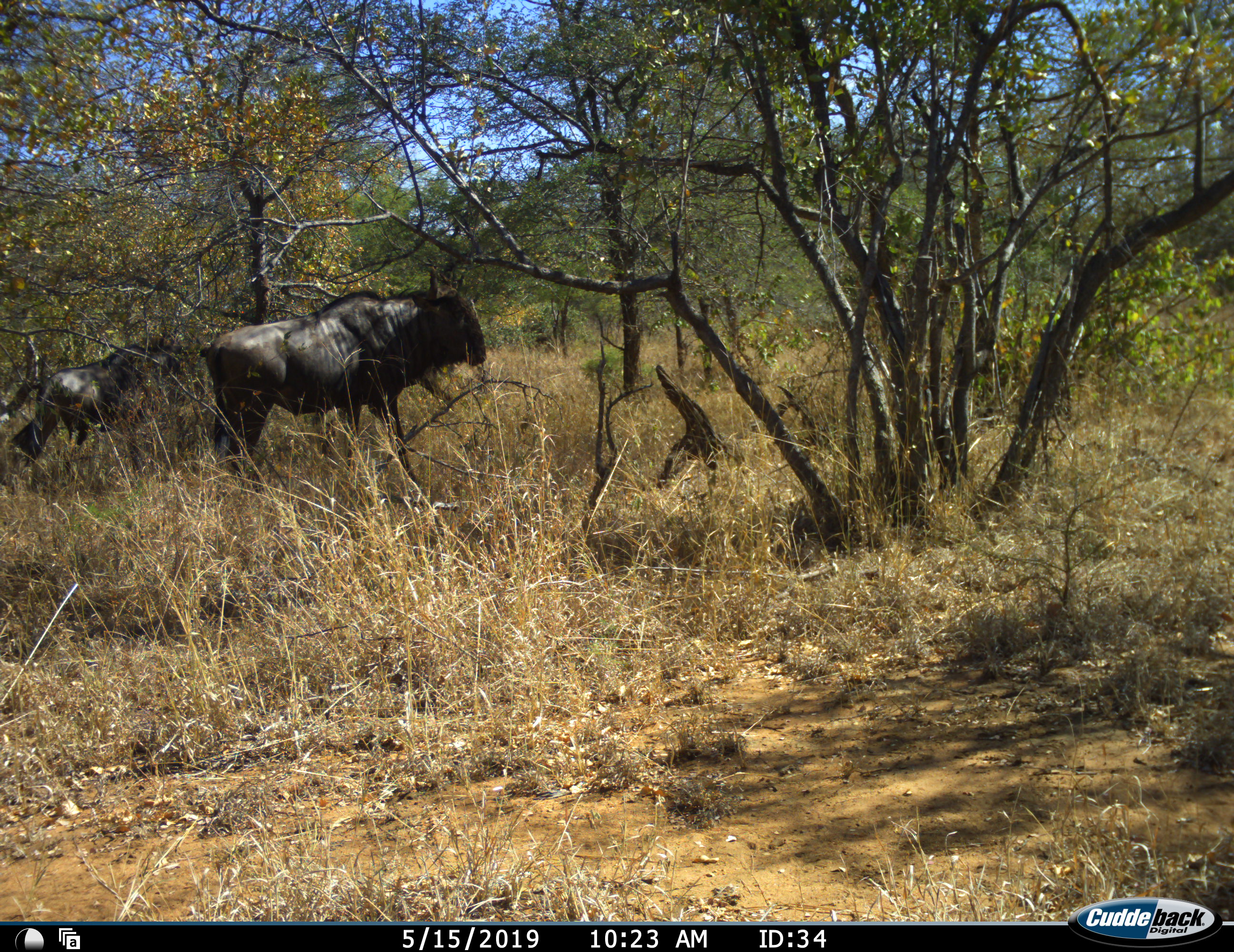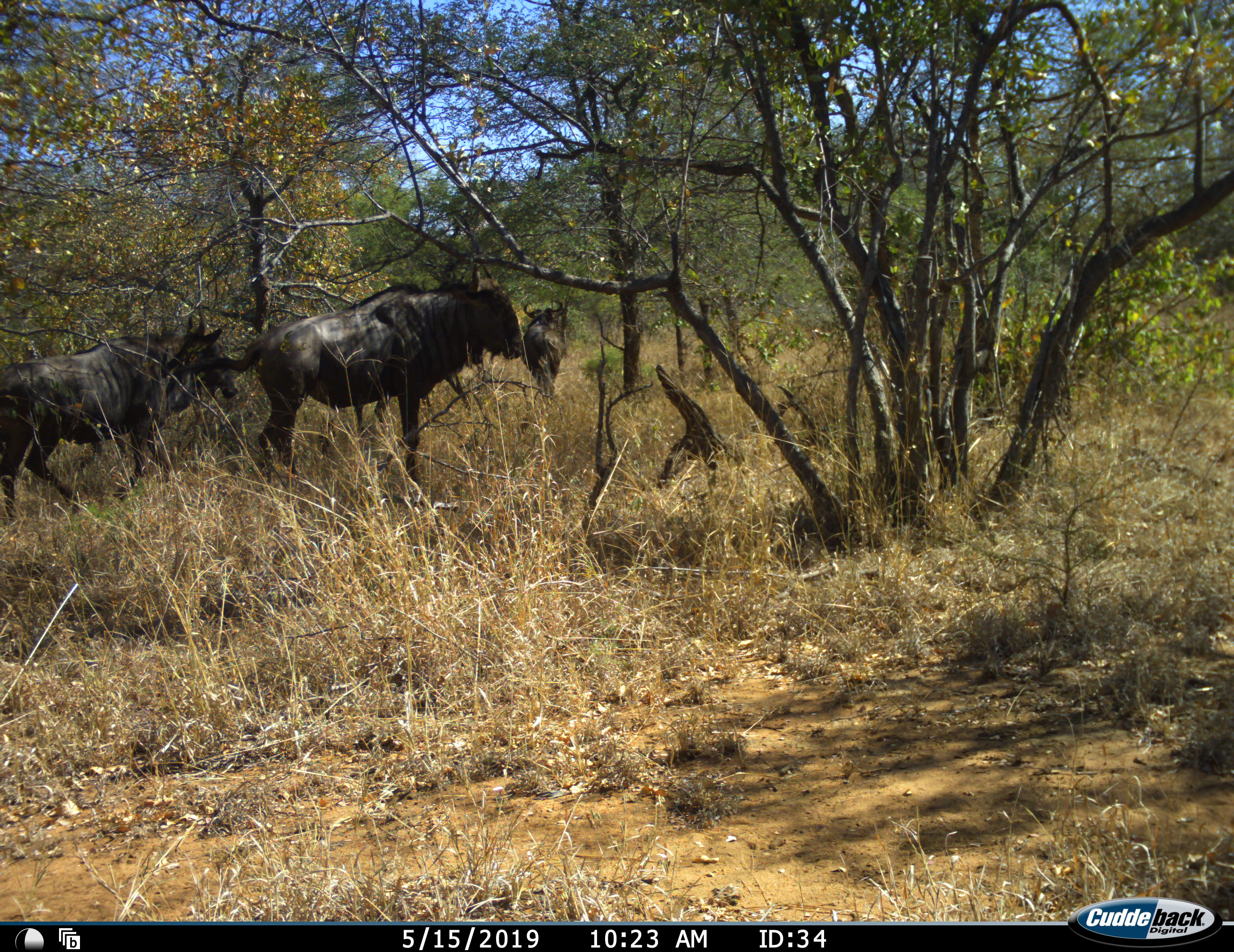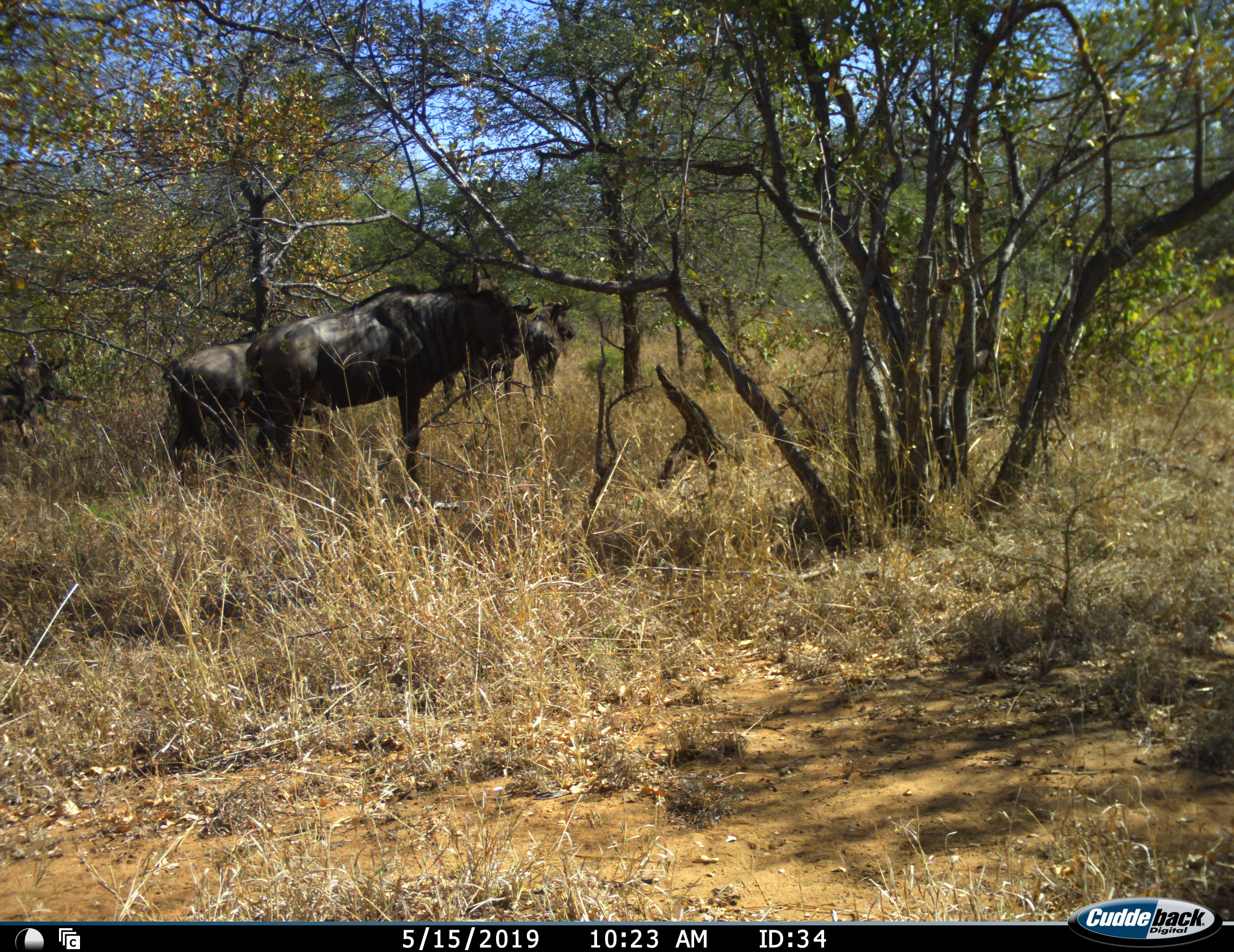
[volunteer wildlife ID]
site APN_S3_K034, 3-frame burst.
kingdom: Animalia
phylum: Chordata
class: Mammalia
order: Artiodactyla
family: Bovidae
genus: Connochaetes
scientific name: Connochaetes taurinus taurinus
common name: blue wildebeest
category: wildebeestblue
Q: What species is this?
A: Wildebeestblue (blue wildebeest) (Connochaetes taurinus taurinus).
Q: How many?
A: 3.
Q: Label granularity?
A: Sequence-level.